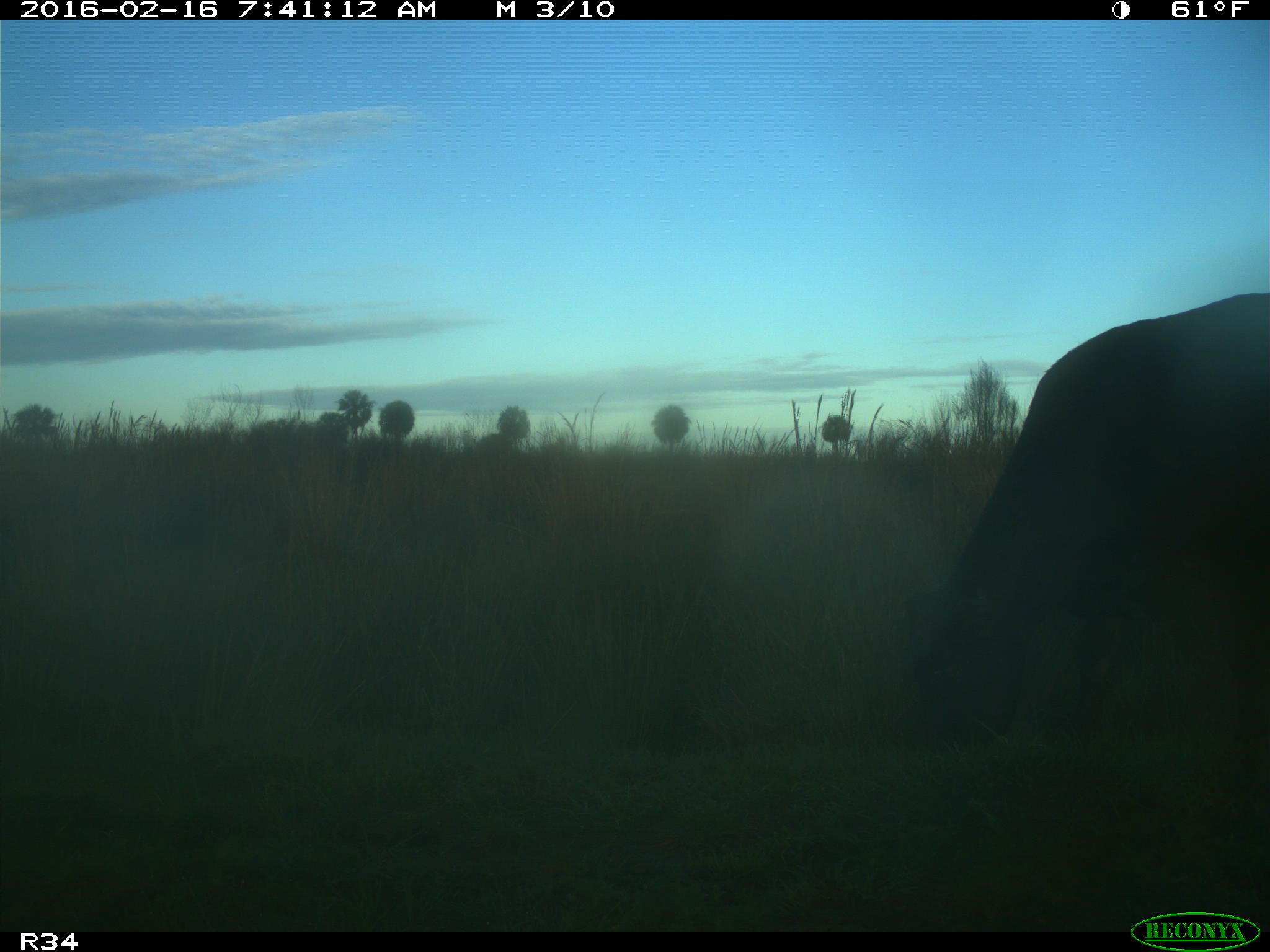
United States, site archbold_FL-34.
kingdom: Animalia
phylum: Chordata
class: Mammalia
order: Artiodactyla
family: Bovidae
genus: Bos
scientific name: Bos taurus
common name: domestic cow